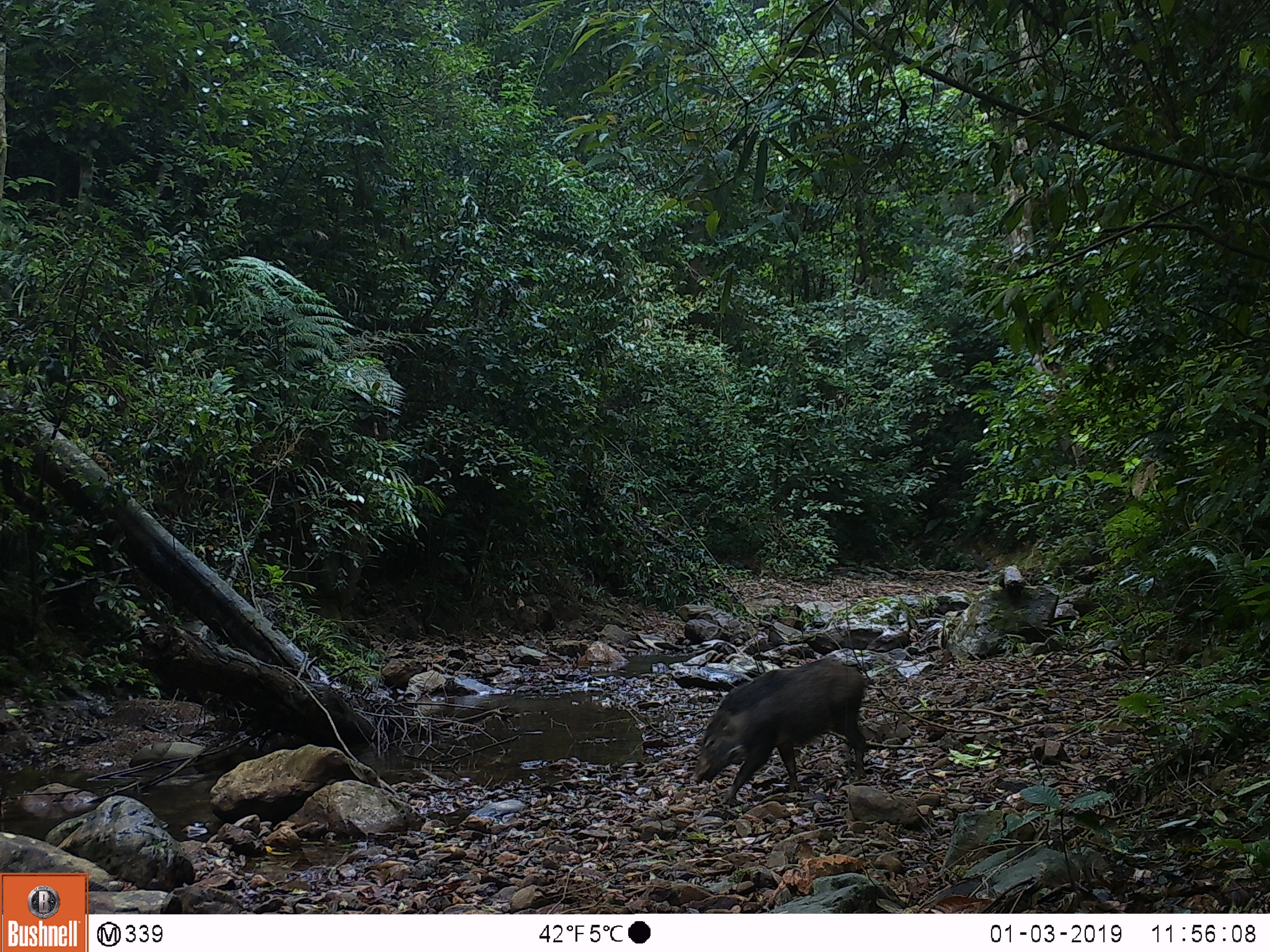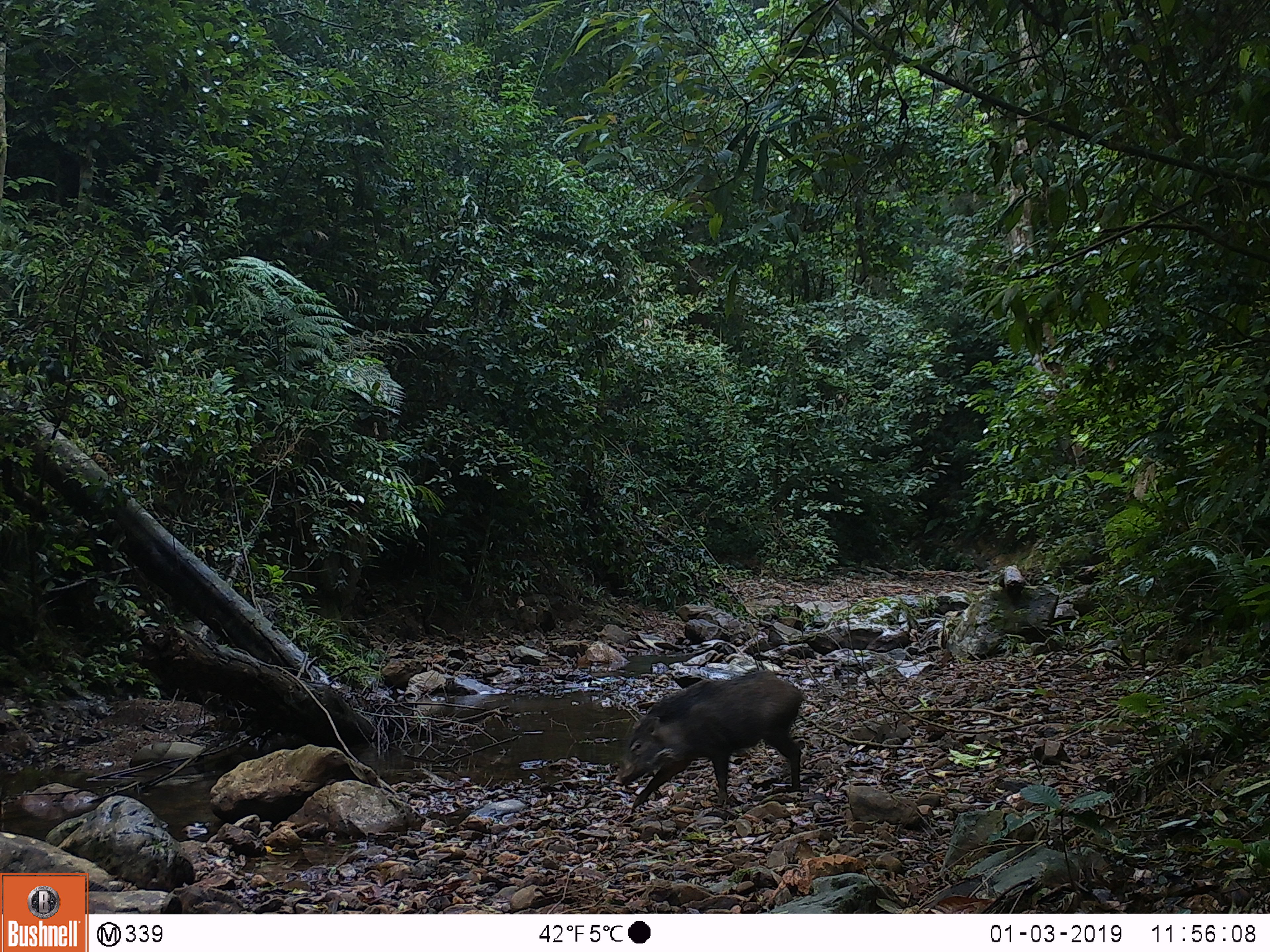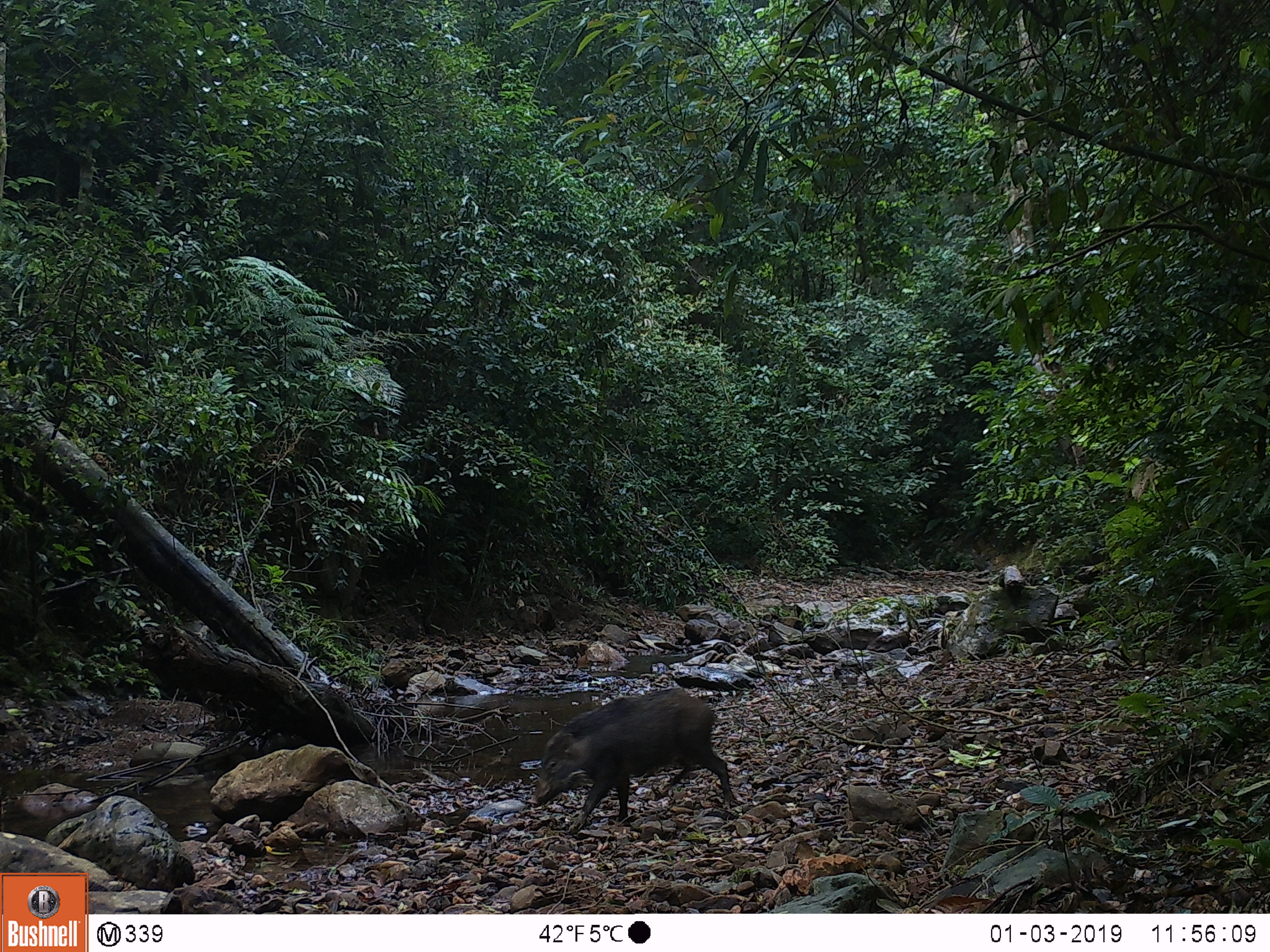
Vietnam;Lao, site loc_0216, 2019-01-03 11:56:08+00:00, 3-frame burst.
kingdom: Animalia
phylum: Chordata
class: Mammalia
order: Artiodactyla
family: Suidae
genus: Sus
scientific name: Sus scrofa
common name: eurasian wild pig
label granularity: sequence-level